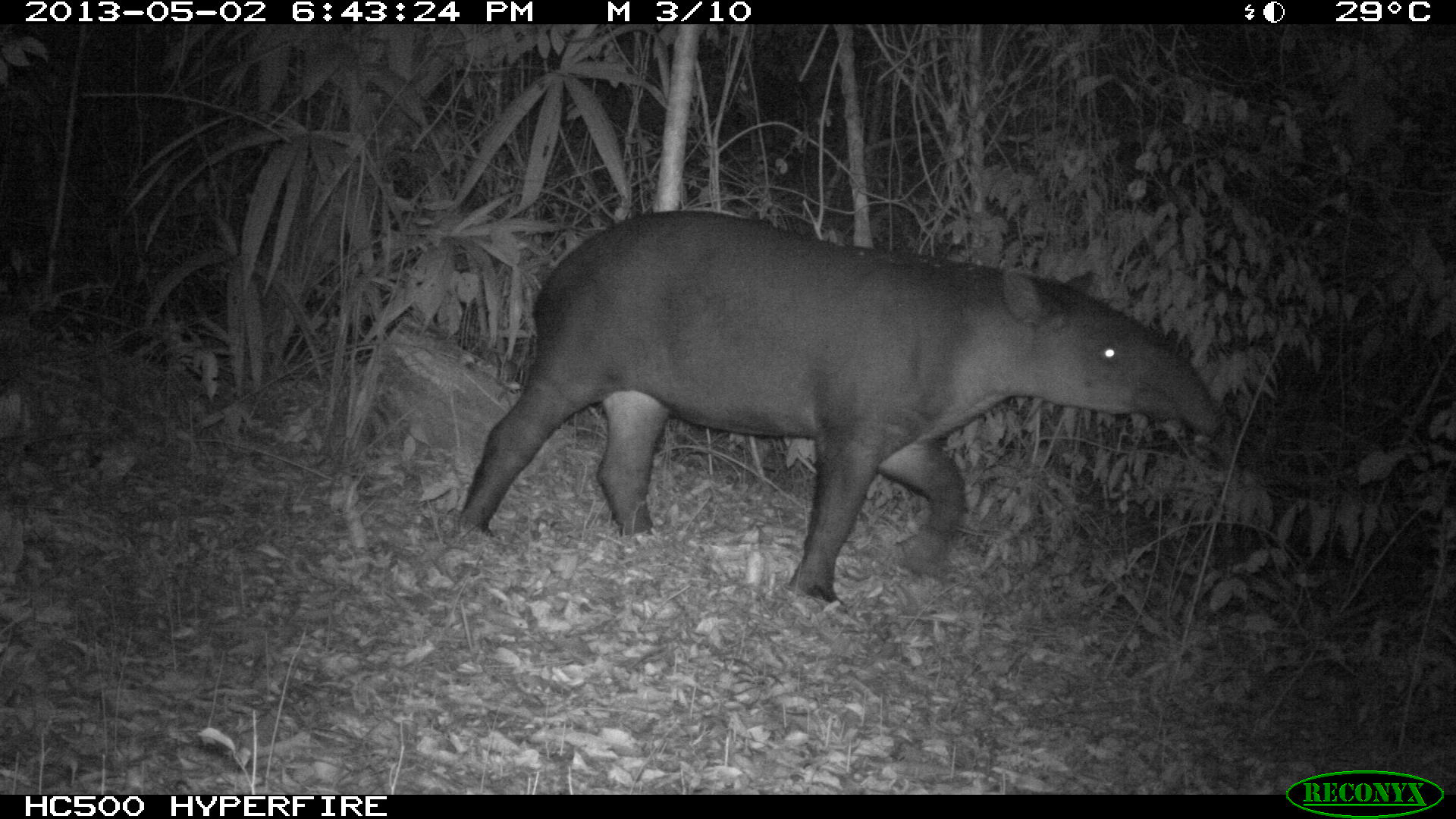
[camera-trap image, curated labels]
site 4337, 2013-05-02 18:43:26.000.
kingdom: Animalia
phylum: Chordata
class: Mammalia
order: Perissodactyla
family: Tapiridae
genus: Tapirus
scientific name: Tapirus bairdii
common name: baird's tapir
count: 1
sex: female